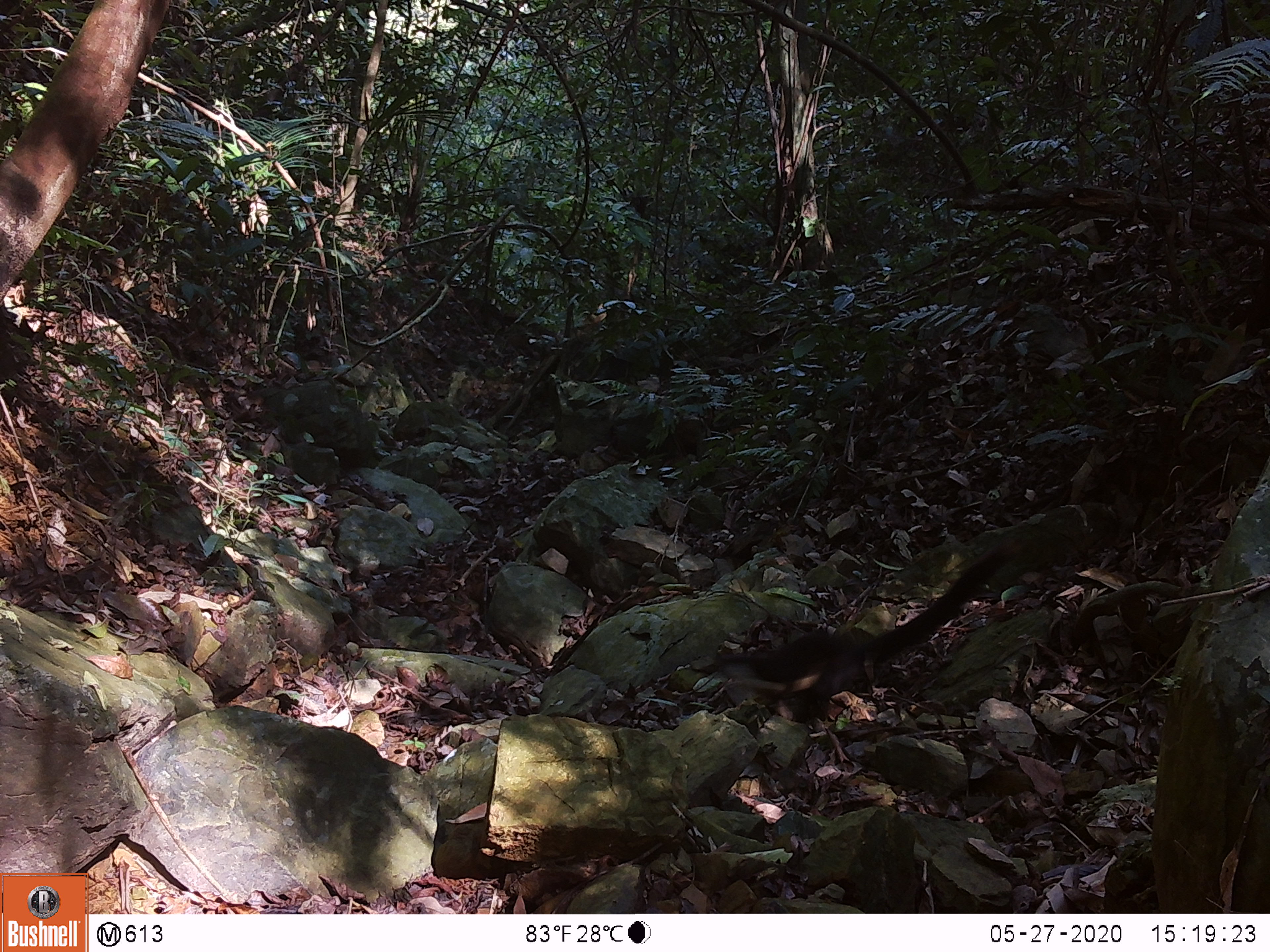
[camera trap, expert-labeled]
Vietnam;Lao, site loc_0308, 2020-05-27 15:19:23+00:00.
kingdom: Animalia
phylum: Chordata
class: Mammalia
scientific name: Mammalia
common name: mammal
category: unidentified small mammal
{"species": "unidentified small mammal (mammal) (Mammalia)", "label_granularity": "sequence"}